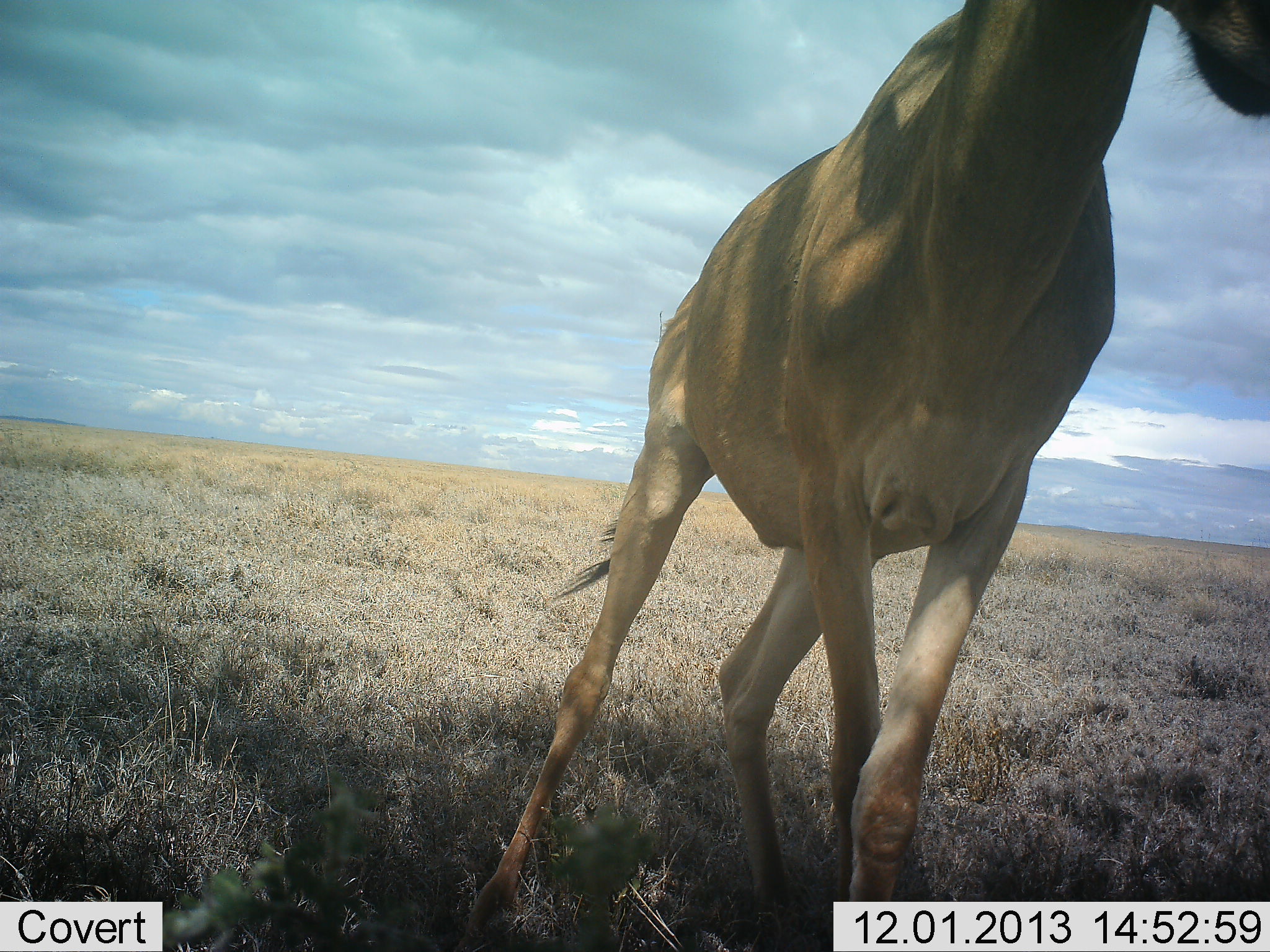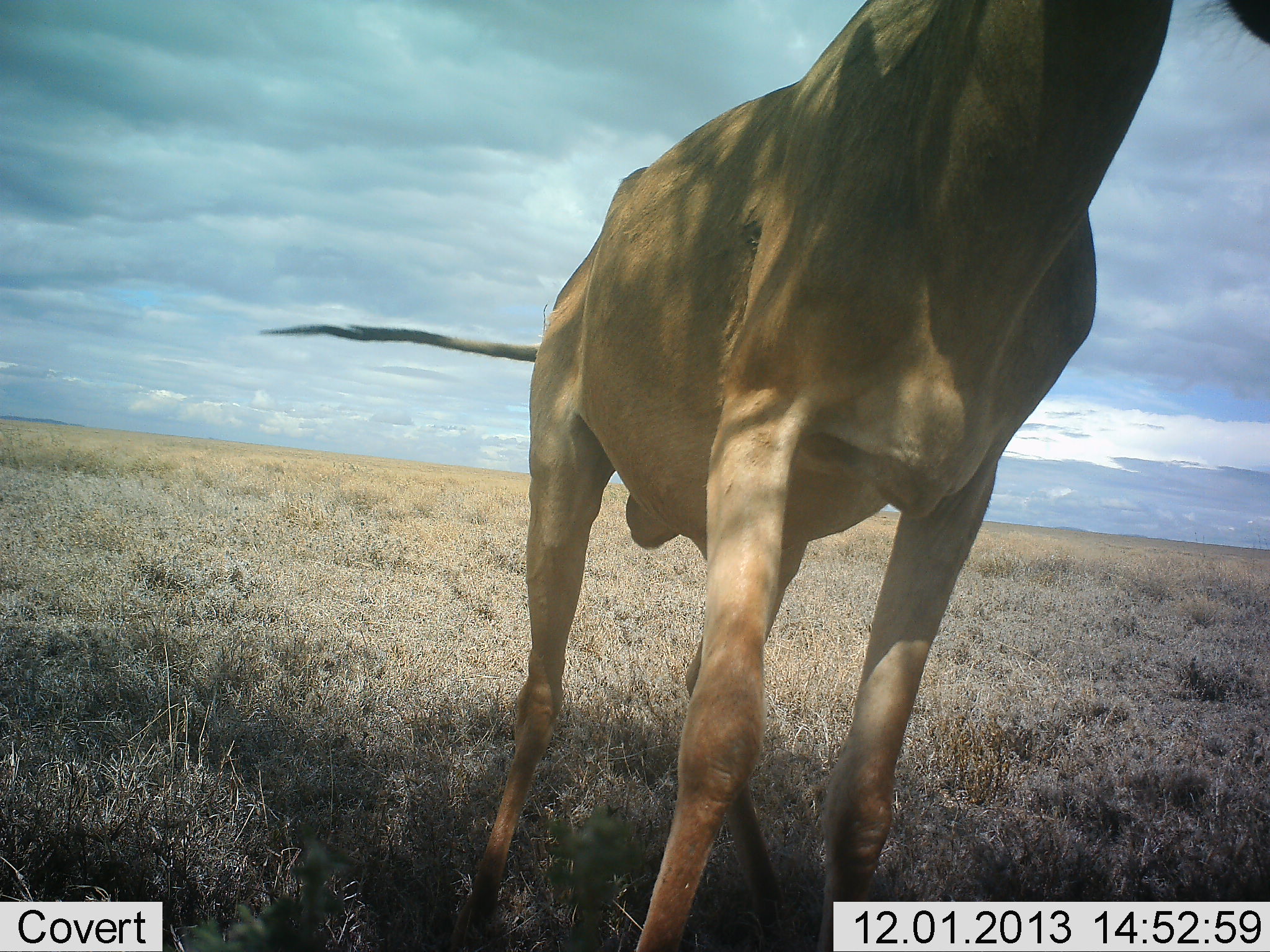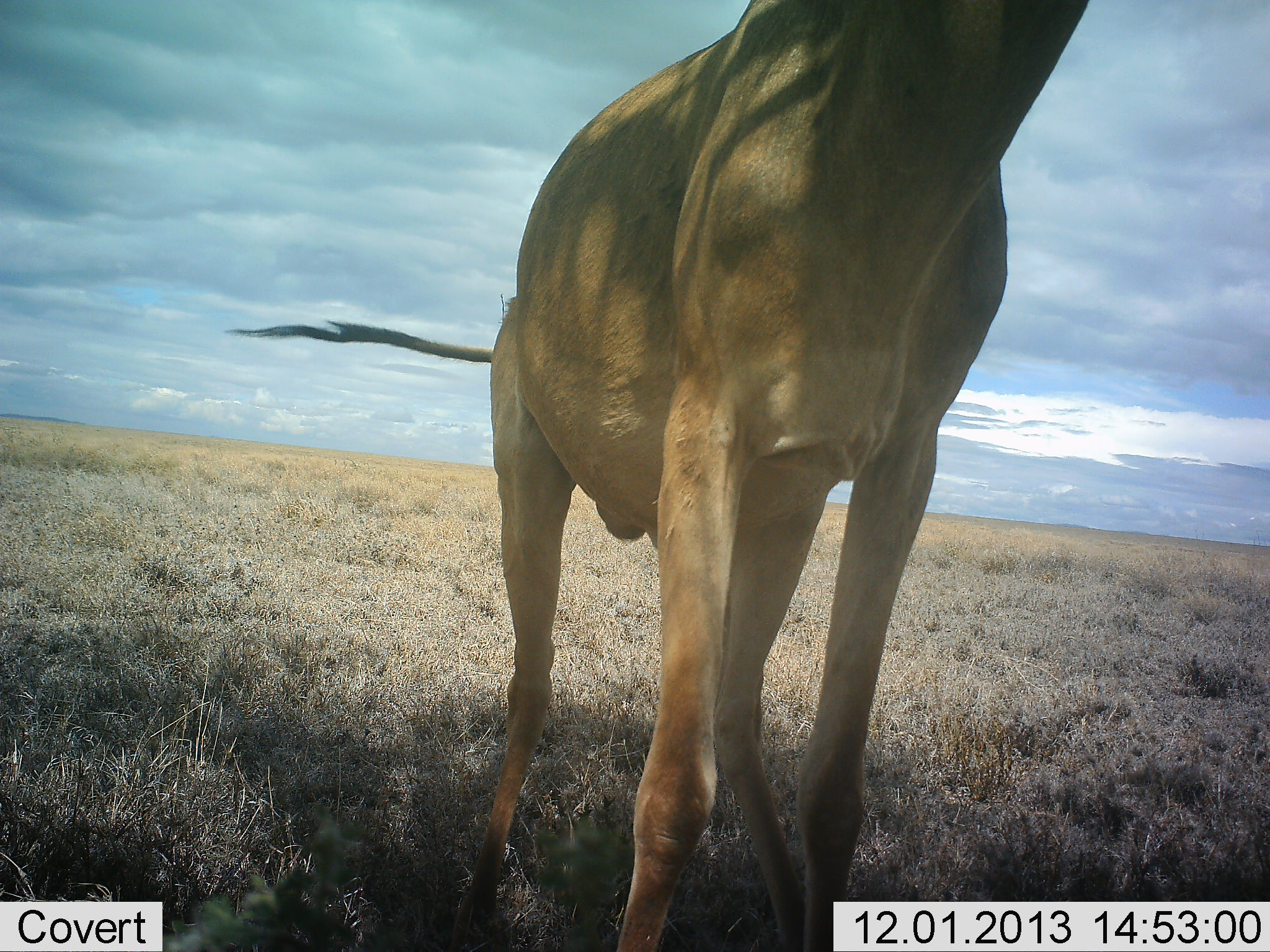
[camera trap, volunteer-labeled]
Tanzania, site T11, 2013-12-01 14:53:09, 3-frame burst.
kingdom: Animalia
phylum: Chordata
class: Mammalia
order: Artiodactyla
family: Bovidae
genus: Alcelaphus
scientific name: Alcelaphus buselaphus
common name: hartebeest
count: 1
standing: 80%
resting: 0%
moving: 30%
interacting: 10%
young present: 0%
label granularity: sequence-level